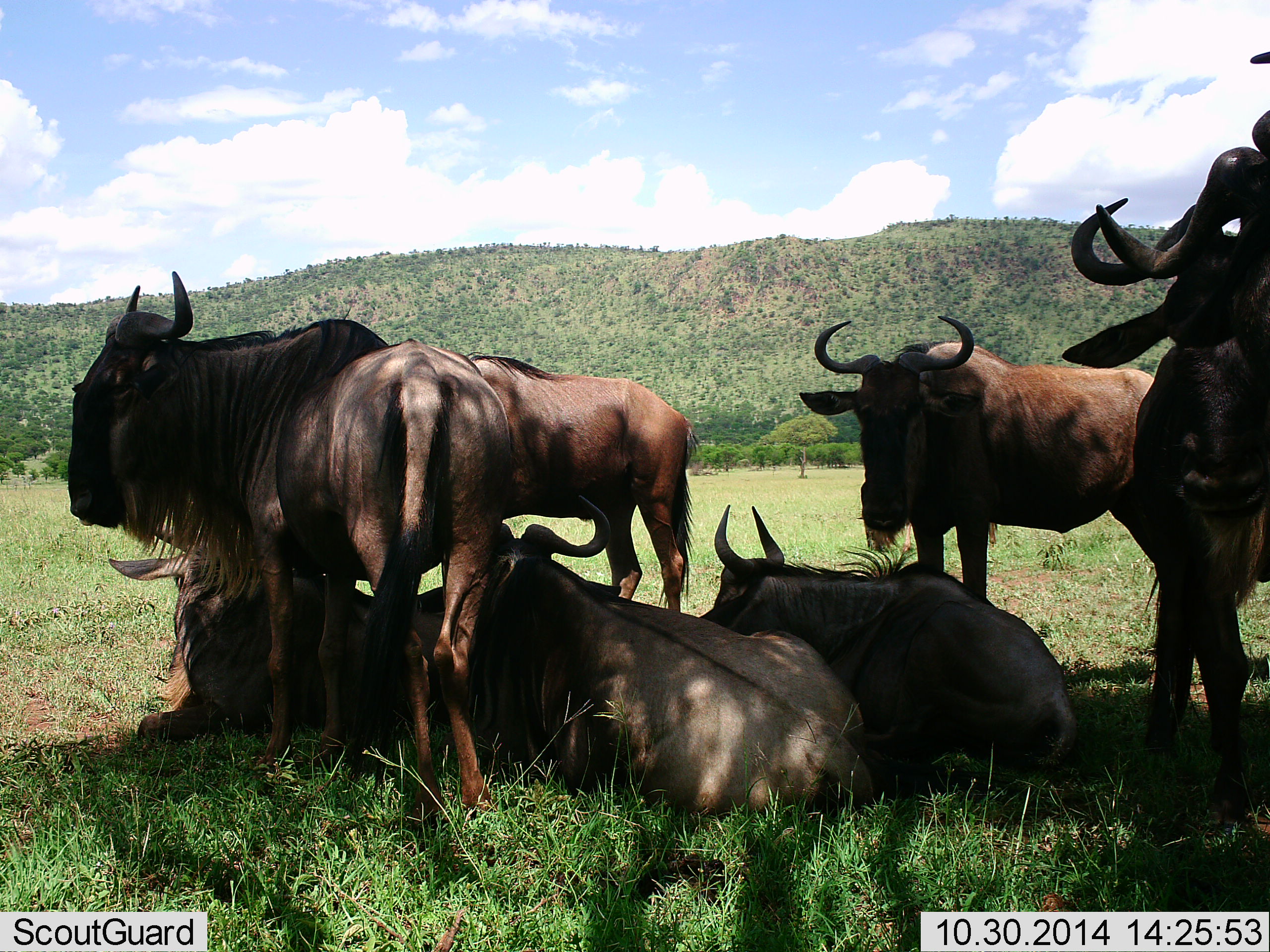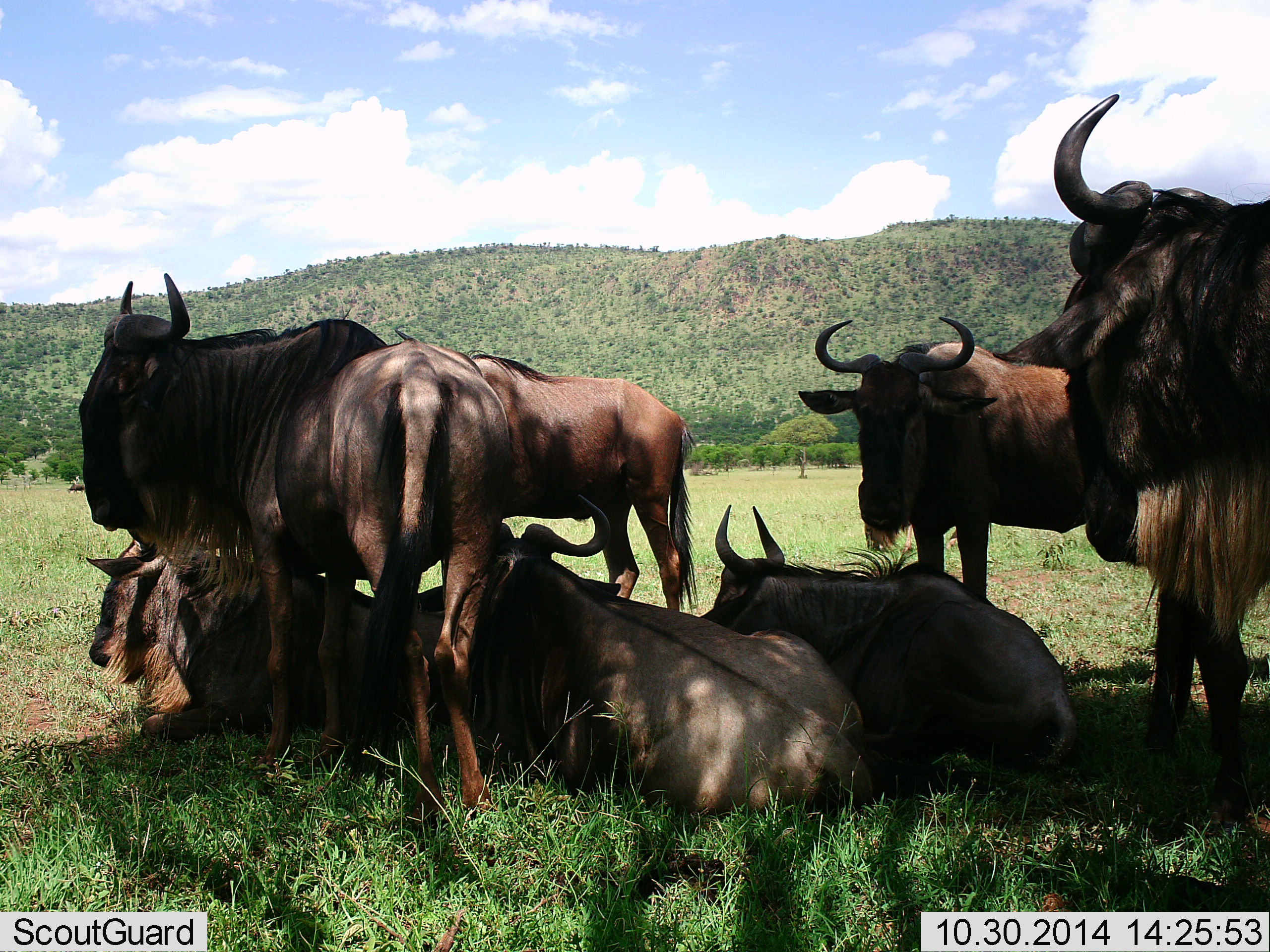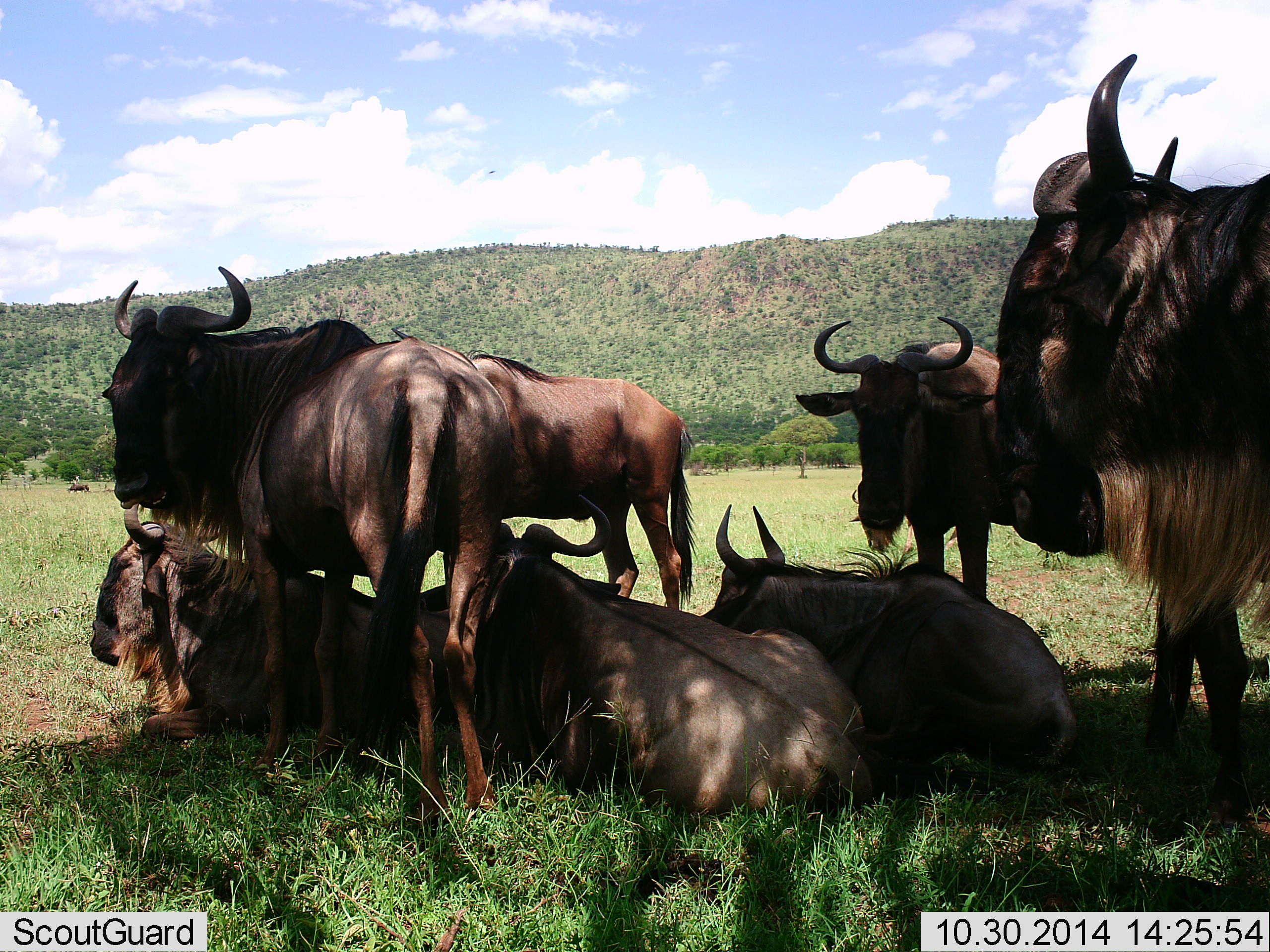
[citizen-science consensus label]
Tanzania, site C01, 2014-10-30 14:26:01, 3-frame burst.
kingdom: Animalia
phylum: Chordata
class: Mammalia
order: Artiodactyla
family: Bovidae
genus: Connochaetes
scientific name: Connochaetes taurinus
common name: blue wildebeest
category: wildebeest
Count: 7.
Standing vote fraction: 60%.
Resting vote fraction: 90%.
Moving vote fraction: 10%.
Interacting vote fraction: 20%.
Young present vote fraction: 0%.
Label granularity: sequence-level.